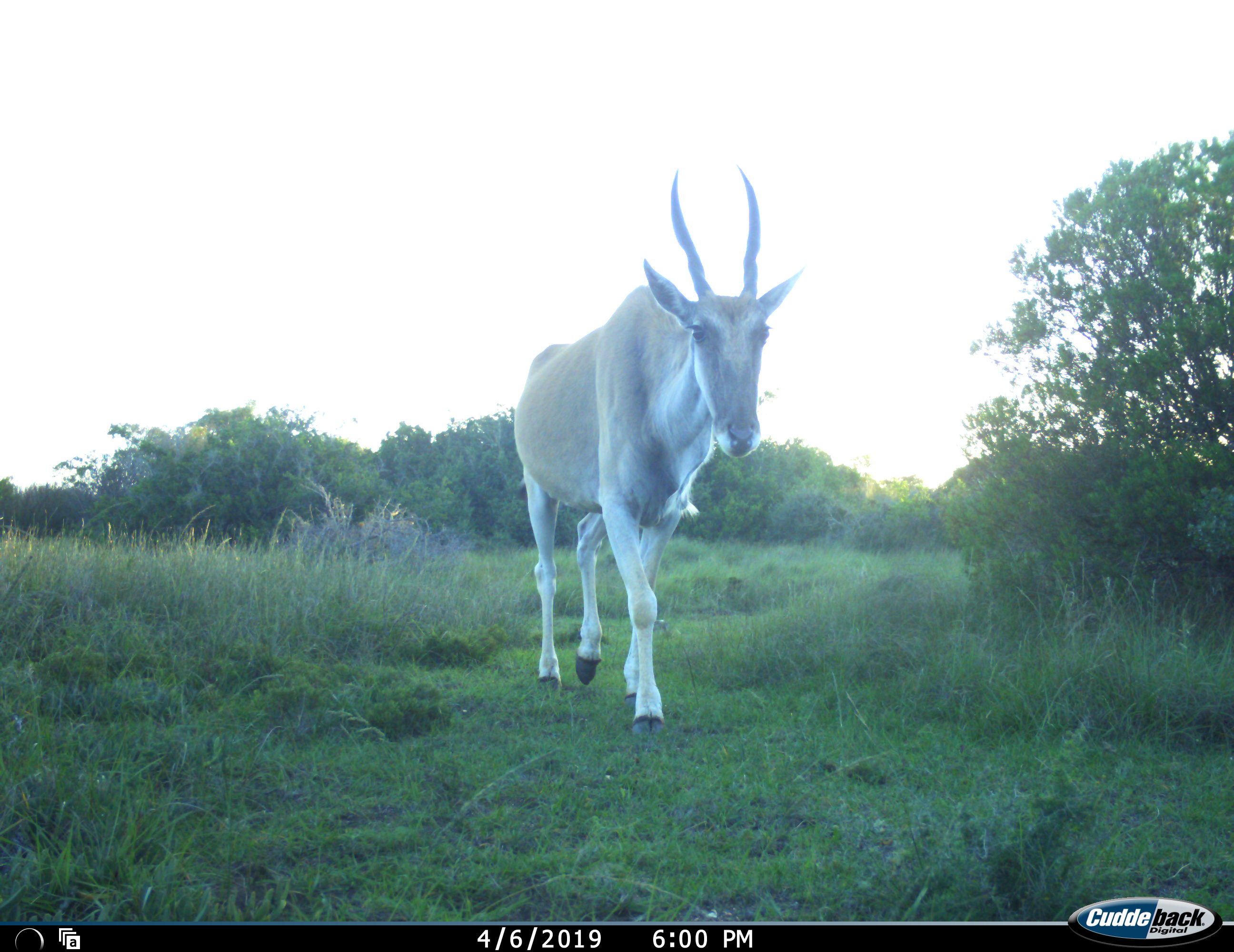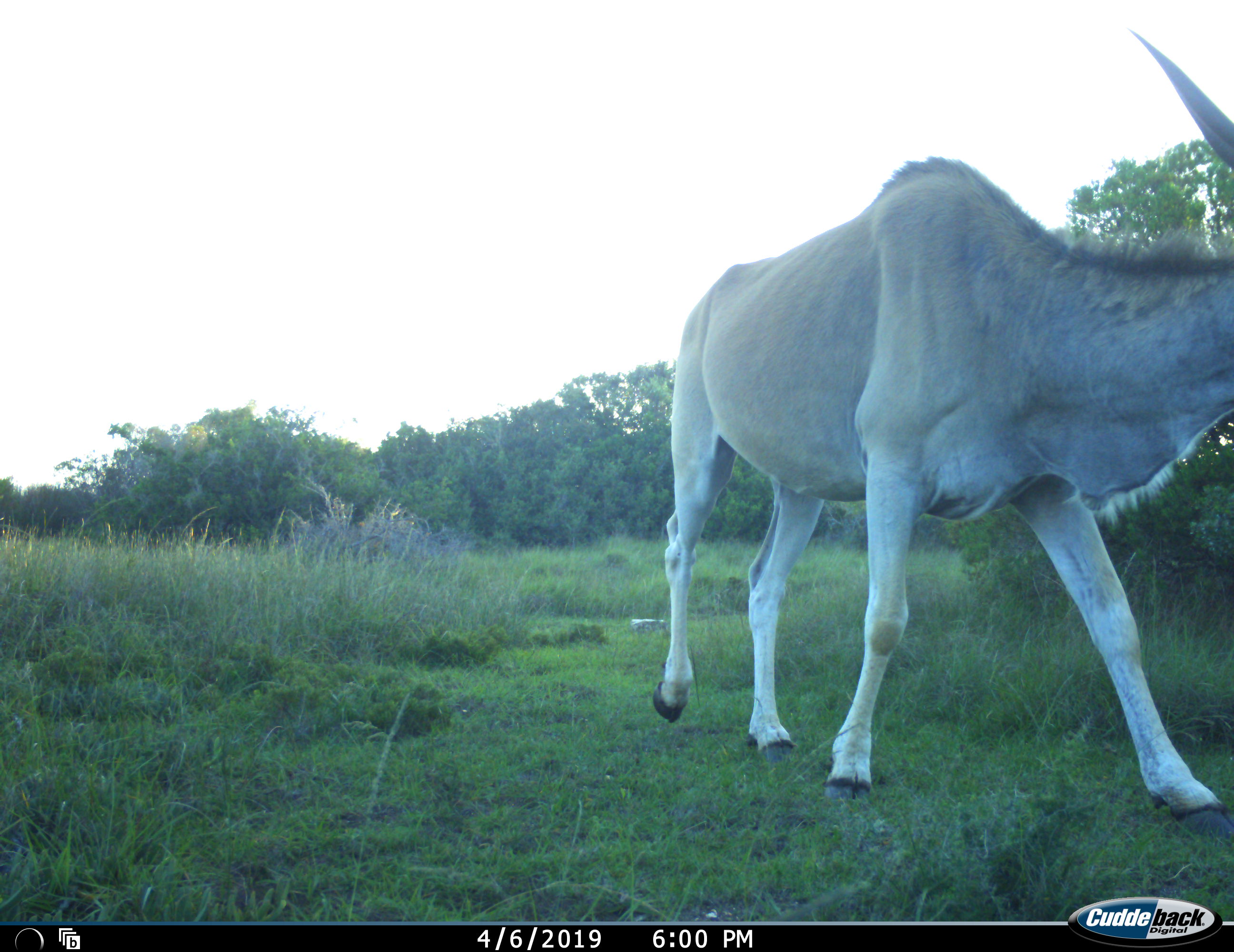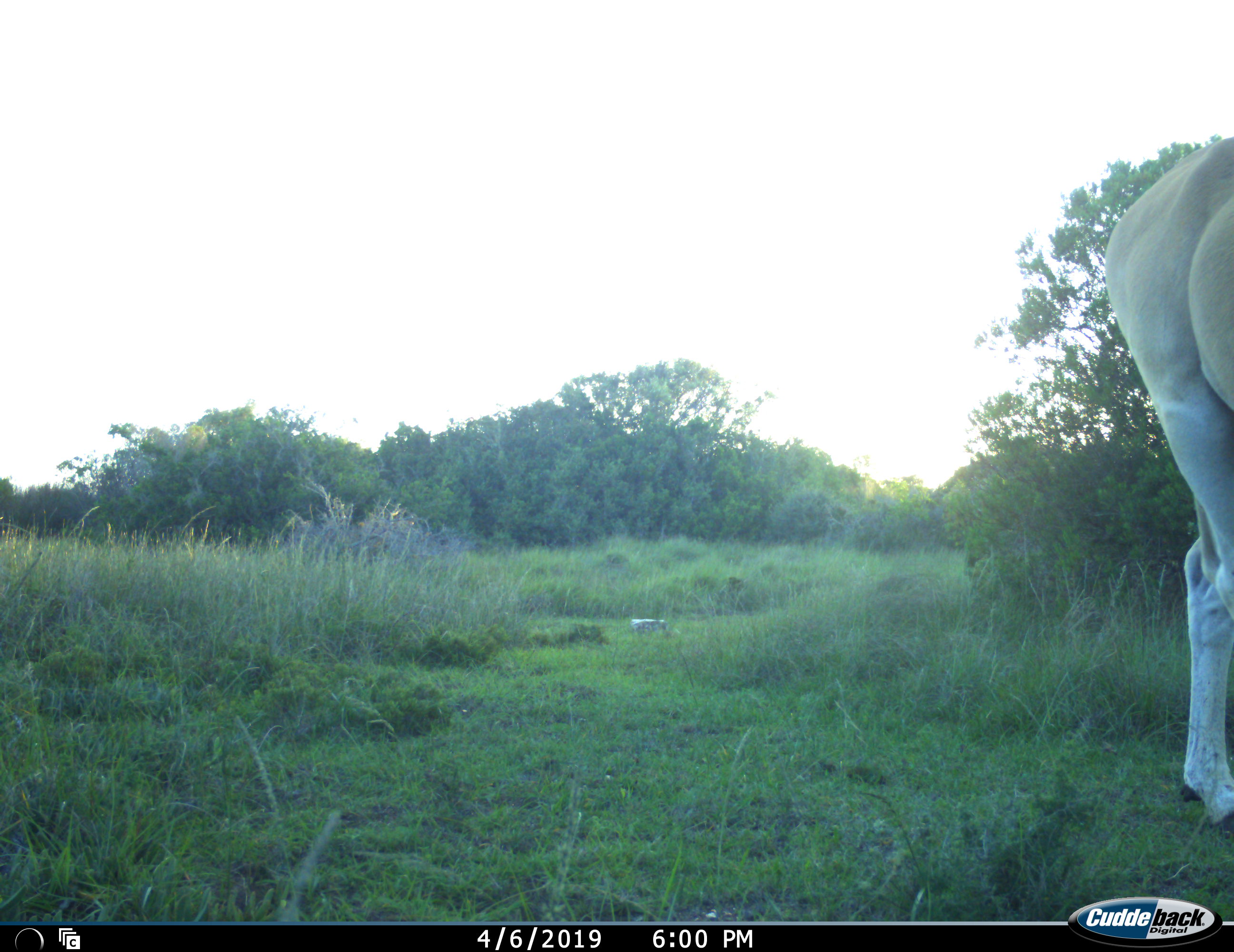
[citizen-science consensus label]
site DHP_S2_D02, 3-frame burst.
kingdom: Animalia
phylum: Chordata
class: Mammalia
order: Artiodactyla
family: Bovidae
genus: Tragelaphus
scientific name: Tragelaphus oryx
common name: eland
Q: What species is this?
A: Eland (Tragelaphus oryx).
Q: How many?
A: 1.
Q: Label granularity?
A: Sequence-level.